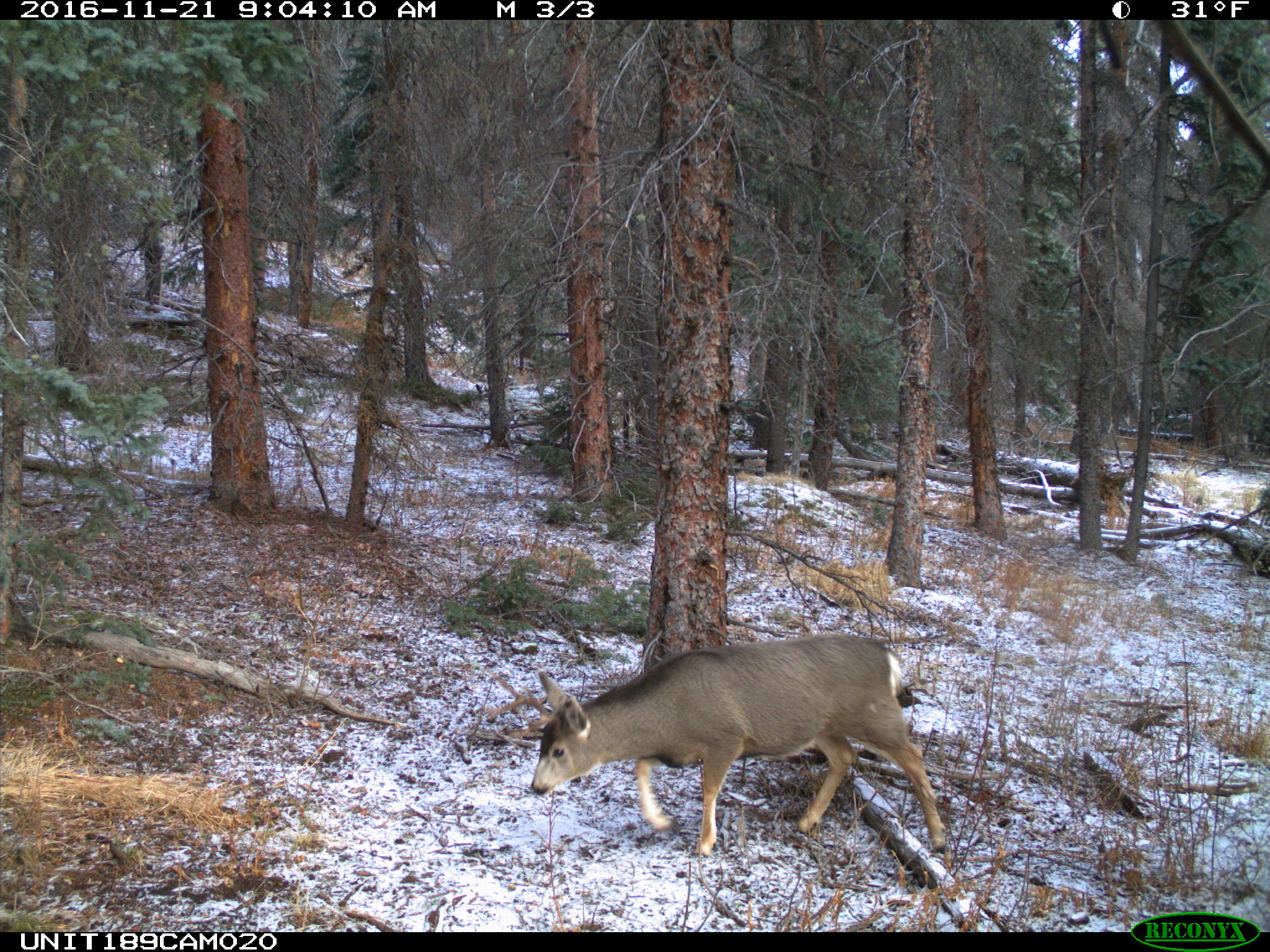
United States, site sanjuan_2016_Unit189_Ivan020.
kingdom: Animalia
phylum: Chordata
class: Mammalia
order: Artiodactyla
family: Cervidae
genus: Odocoileus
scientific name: Odocoileus hemionus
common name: mule deer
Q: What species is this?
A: Odocoileus hemionus (mule deer).